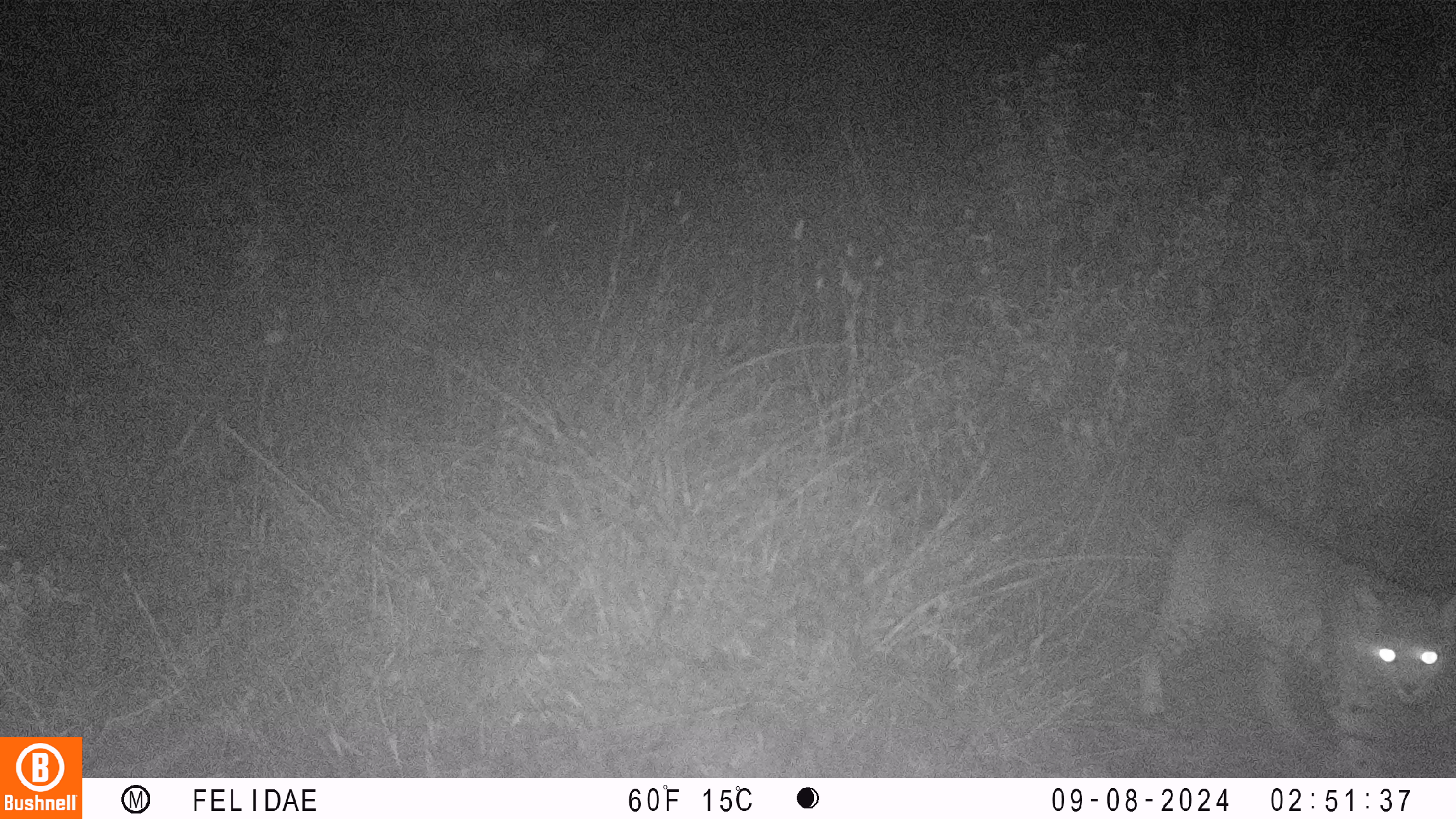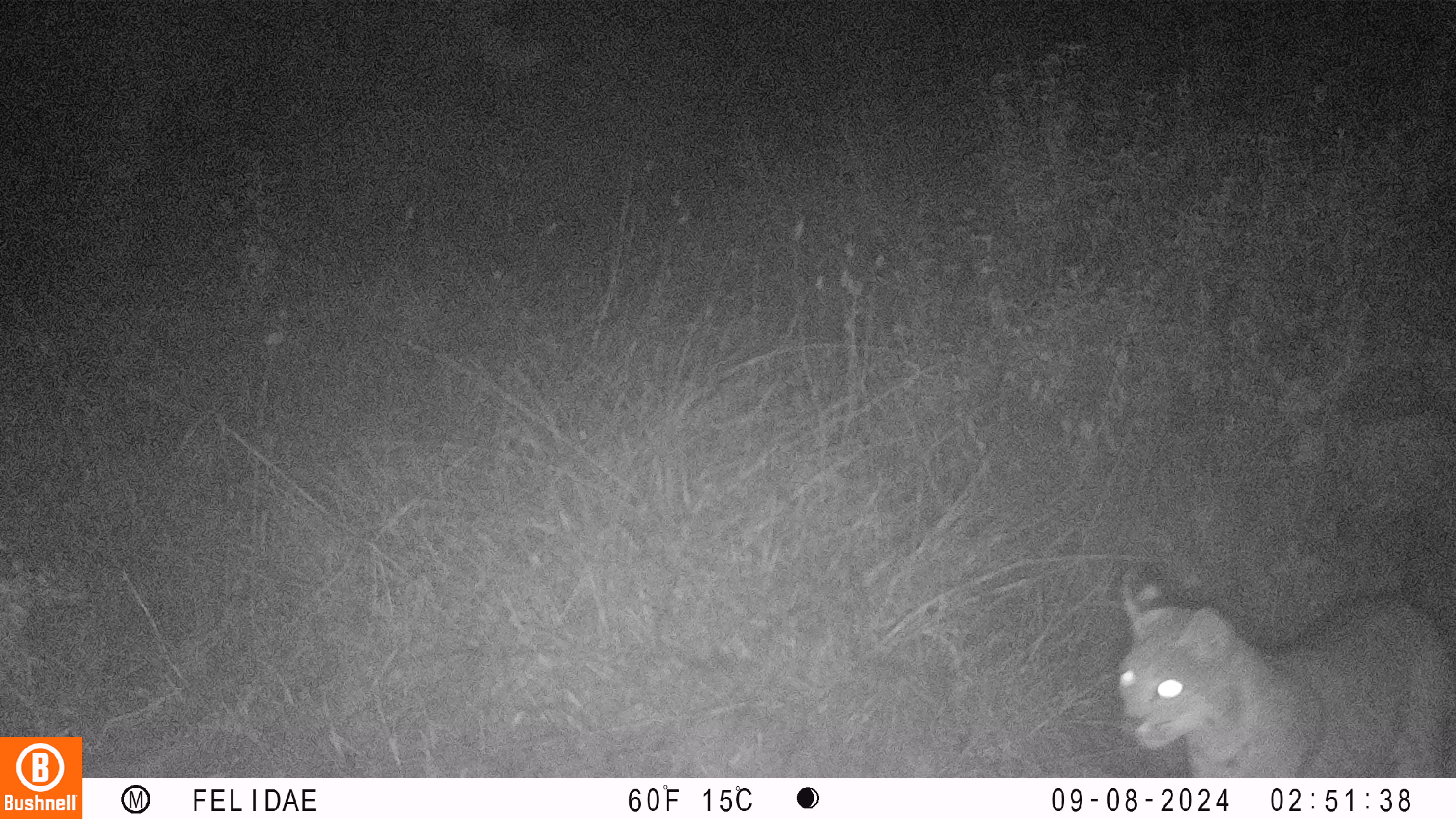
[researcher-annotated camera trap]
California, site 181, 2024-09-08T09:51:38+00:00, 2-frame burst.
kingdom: Animalia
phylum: Chordata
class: Mammalia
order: Carnivora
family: Felidae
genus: Lynx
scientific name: Lynx rufus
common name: bobcat